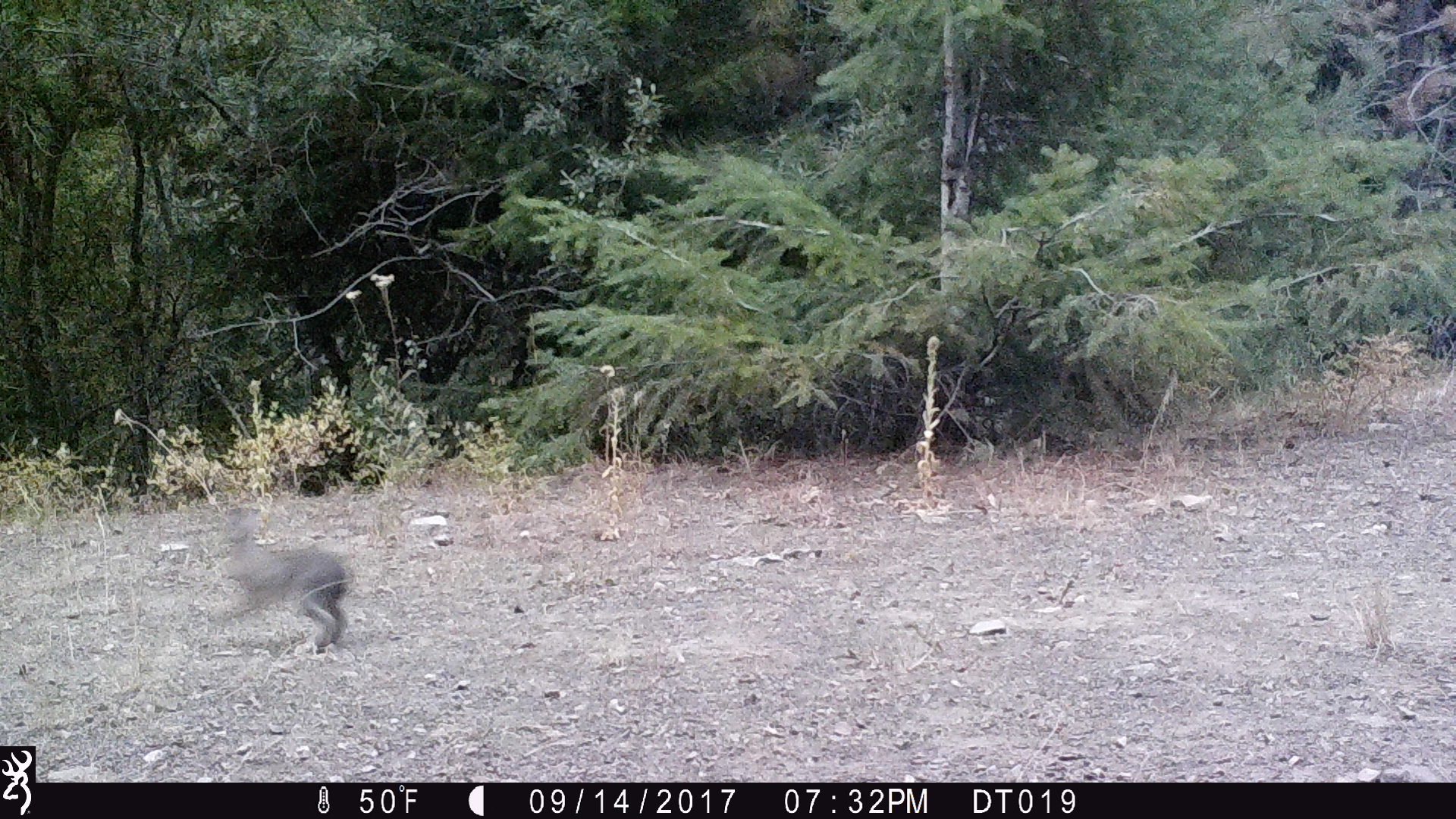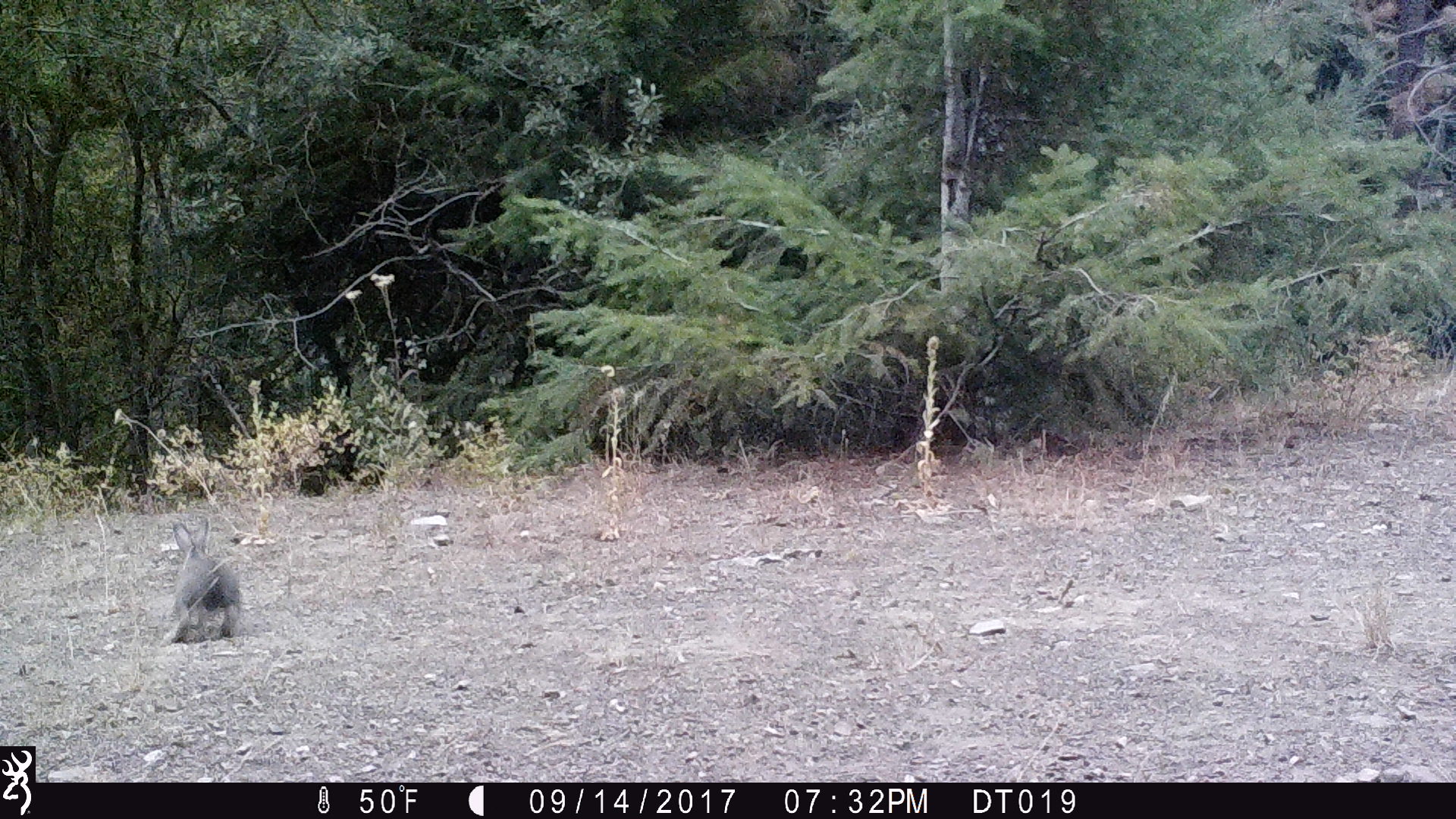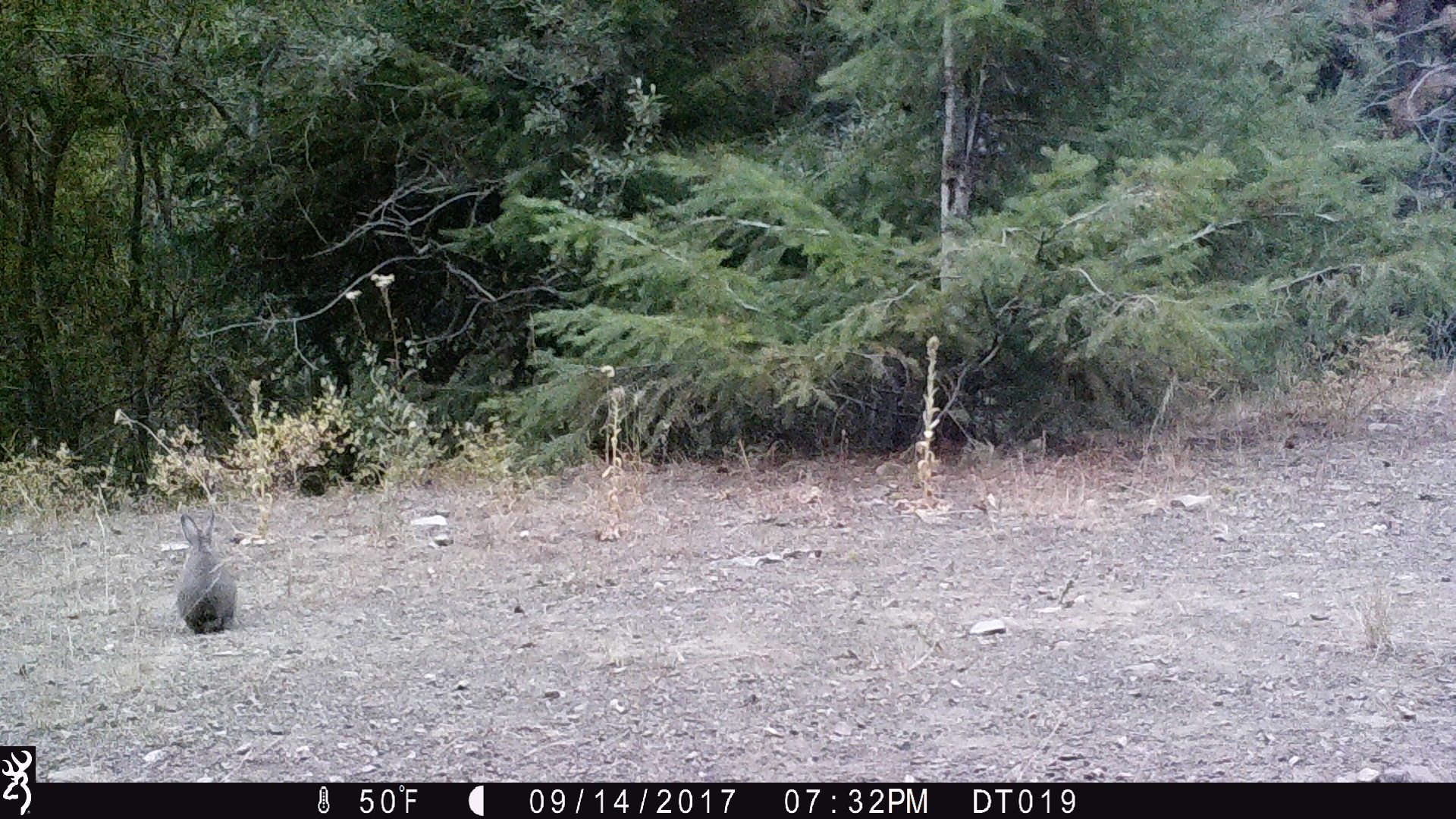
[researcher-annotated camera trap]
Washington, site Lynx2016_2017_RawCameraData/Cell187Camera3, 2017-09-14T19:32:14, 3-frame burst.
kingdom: Animalia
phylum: Chordata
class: Mammalia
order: Lagomorpha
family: Leporidae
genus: Lepus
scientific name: Lepus americanus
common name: snowshoe hare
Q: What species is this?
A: Lepus americanus (snowshoe hare).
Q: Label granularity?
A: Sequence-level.